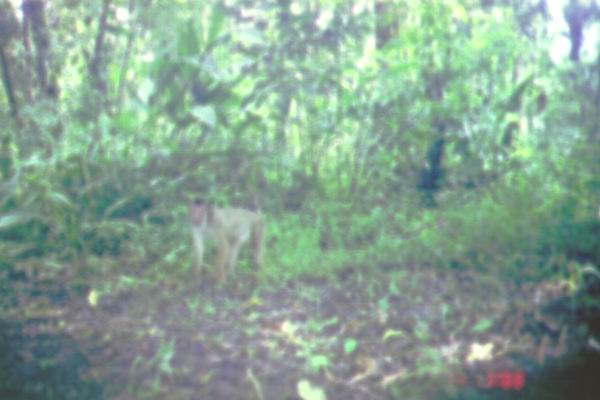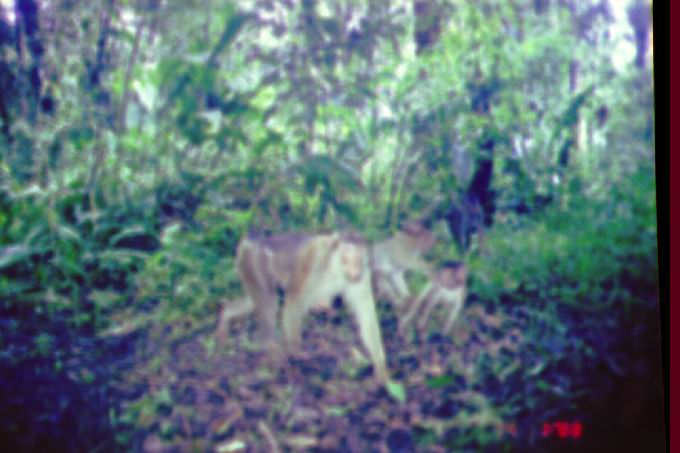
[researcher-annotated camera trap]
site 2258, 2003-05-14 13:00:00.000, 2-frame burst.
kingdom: Animalia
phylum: Chordata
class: Mammalia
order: Primates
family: Cercopithecidae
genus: Macaca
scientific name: Macaca nemestrina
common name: southern pig-tailed macaque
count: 1